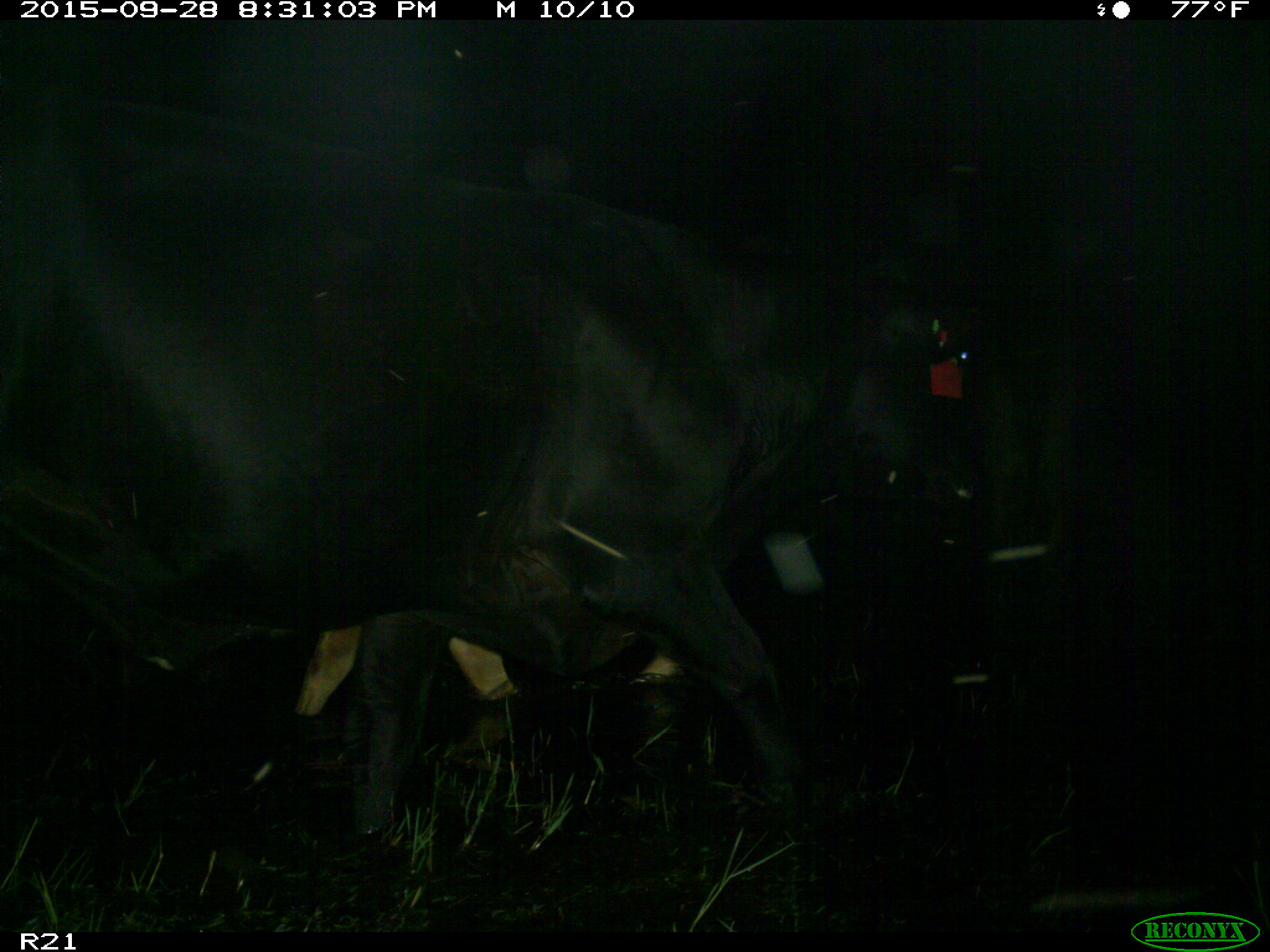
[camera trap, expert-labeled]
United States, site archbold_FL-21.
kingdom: Animalia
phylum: Chordata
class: Mammalia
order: Artiodactyla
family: Bovidae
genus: Bos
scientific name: Bos taurus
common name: domestic cow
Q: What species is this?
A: Bos taurus (domestic cow).